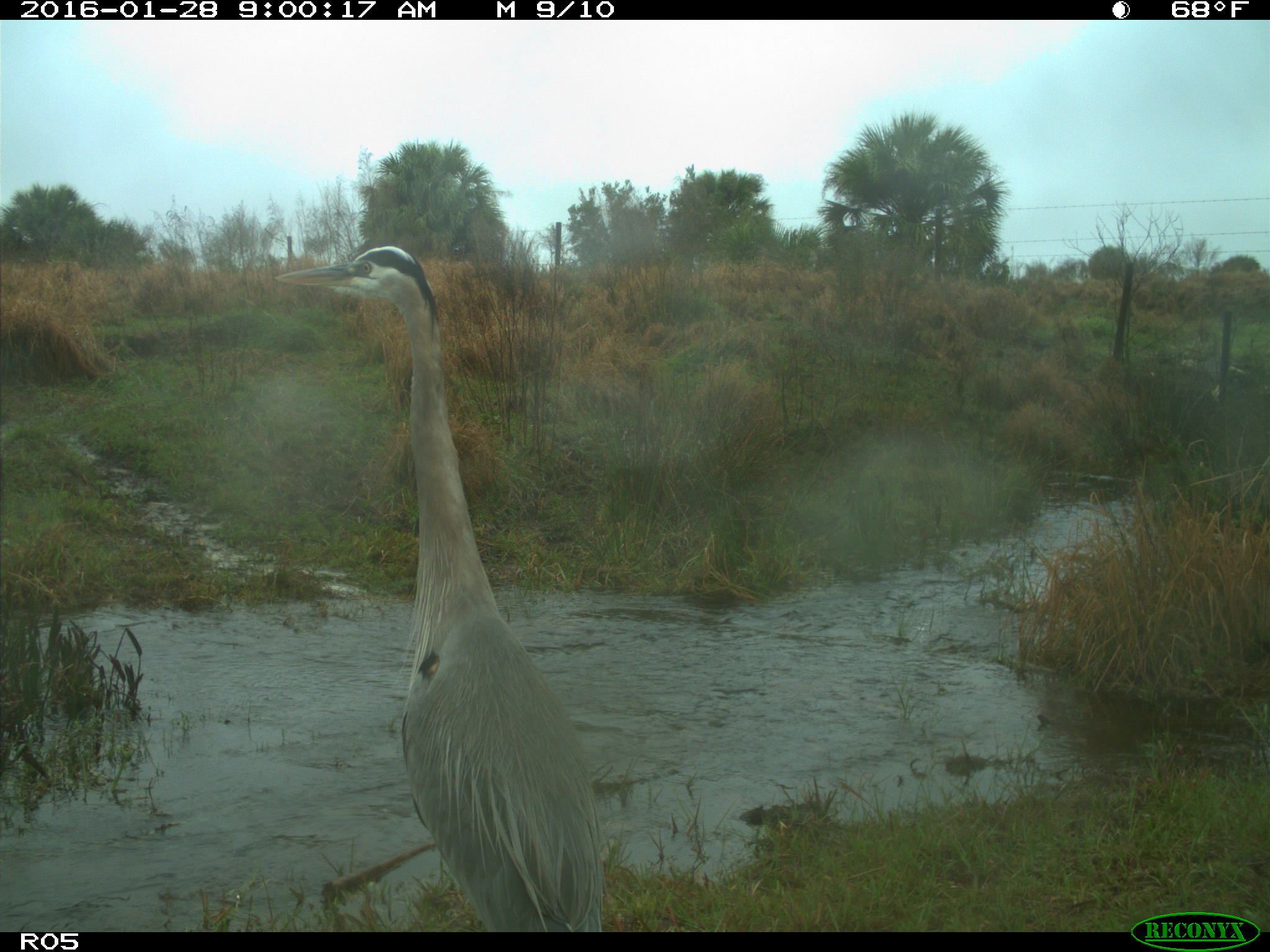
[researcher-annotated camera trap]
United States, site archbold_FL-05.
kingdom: Animalia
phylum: Chordata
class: Aves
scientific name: Aves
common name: birds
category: unidentified bird